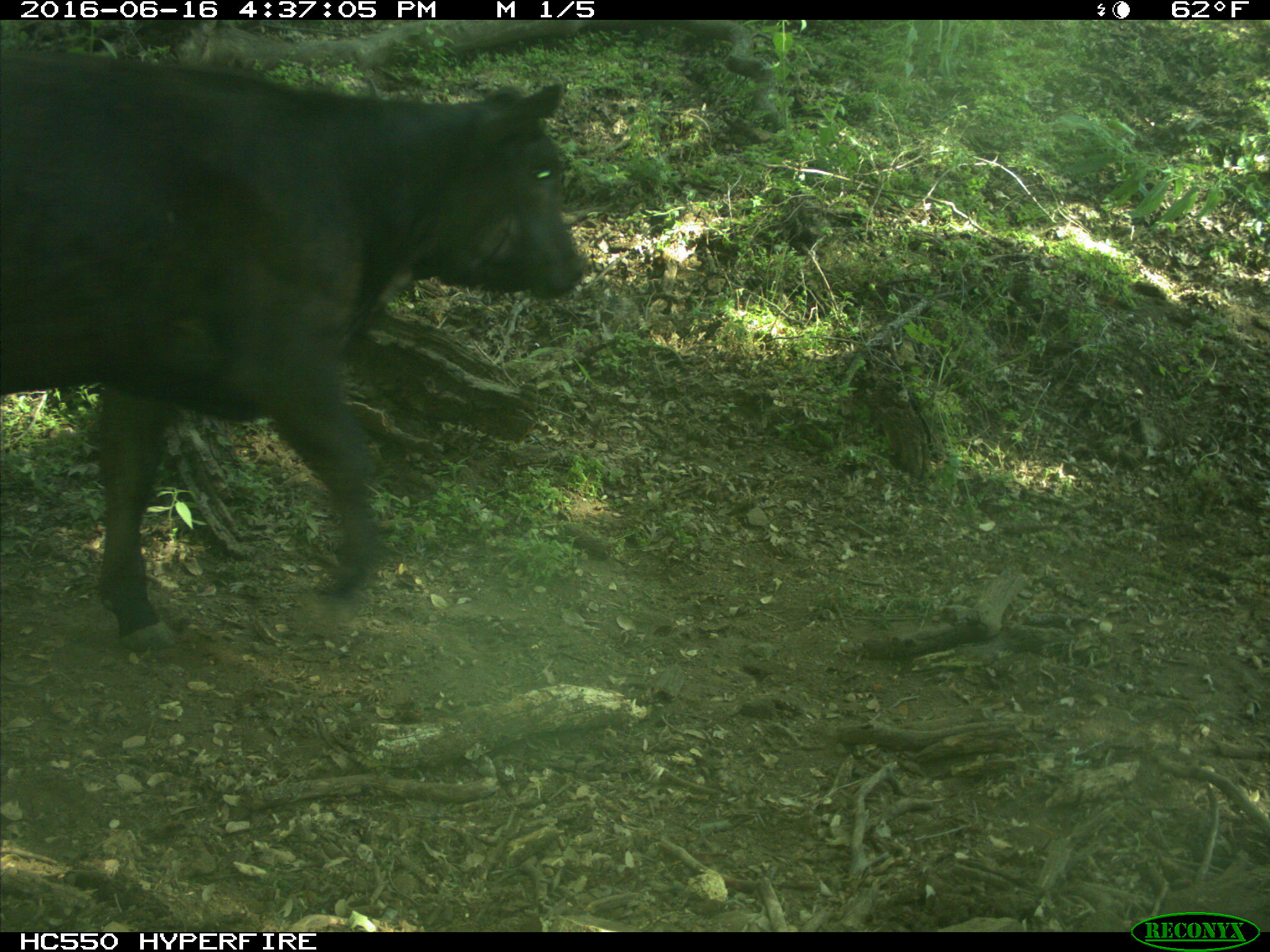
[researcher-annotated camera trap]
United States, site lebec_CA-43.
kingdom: Animalia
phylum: Chordata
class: Mammalia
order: Artiodactyla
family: Bovidae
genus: Bos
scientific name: Bos taurus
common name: domestic cow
Bos taurus (domestic cow).